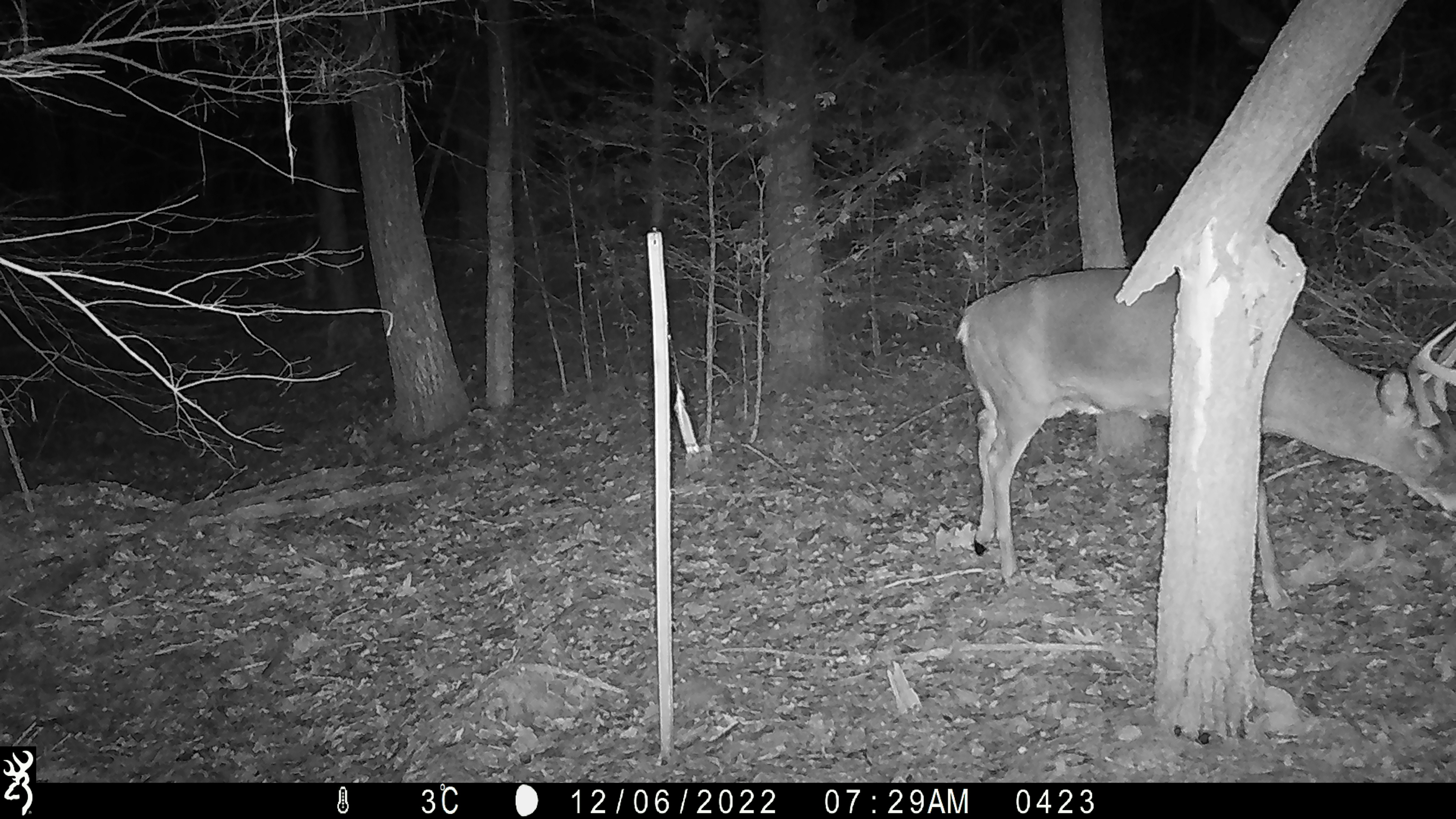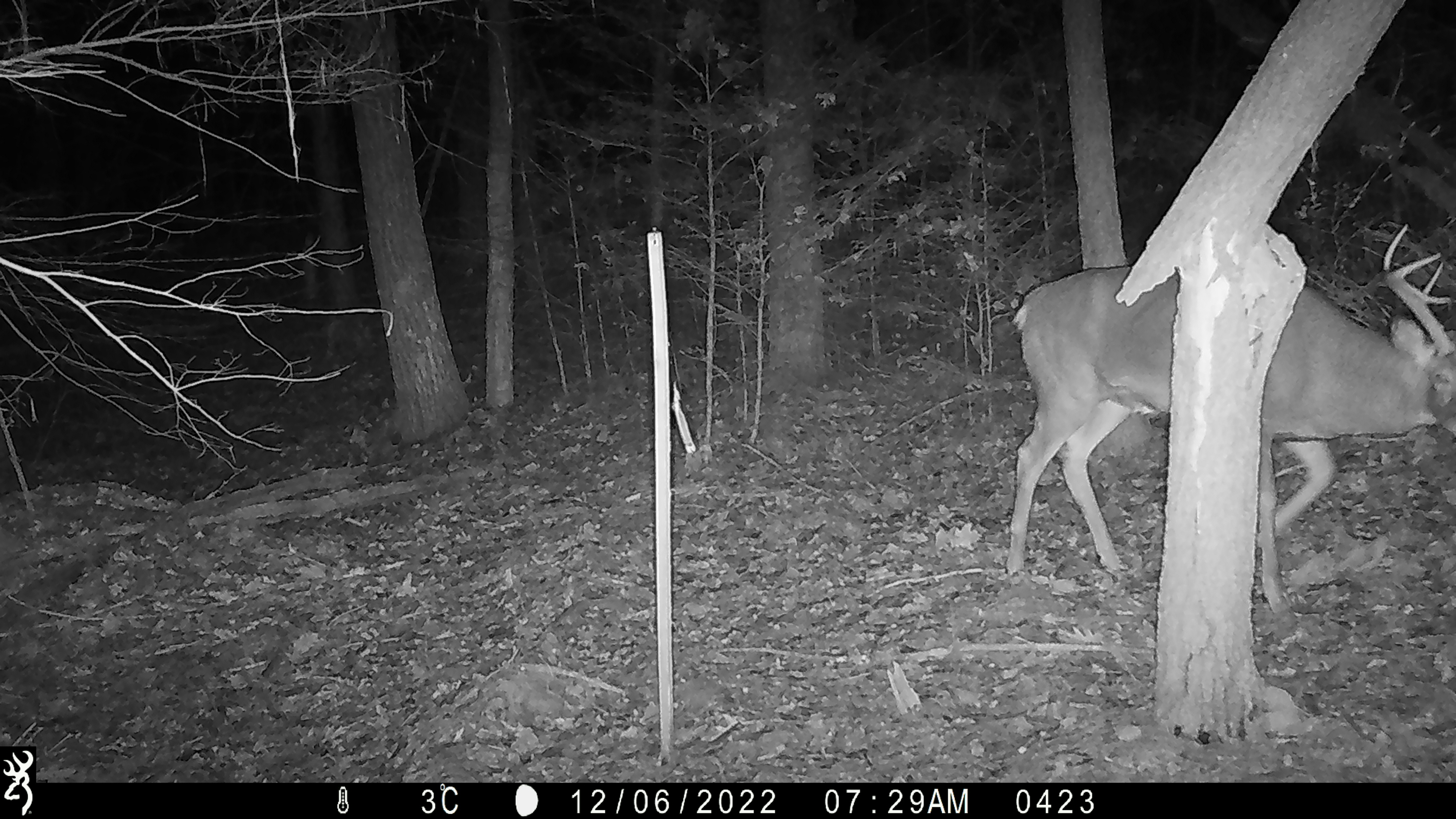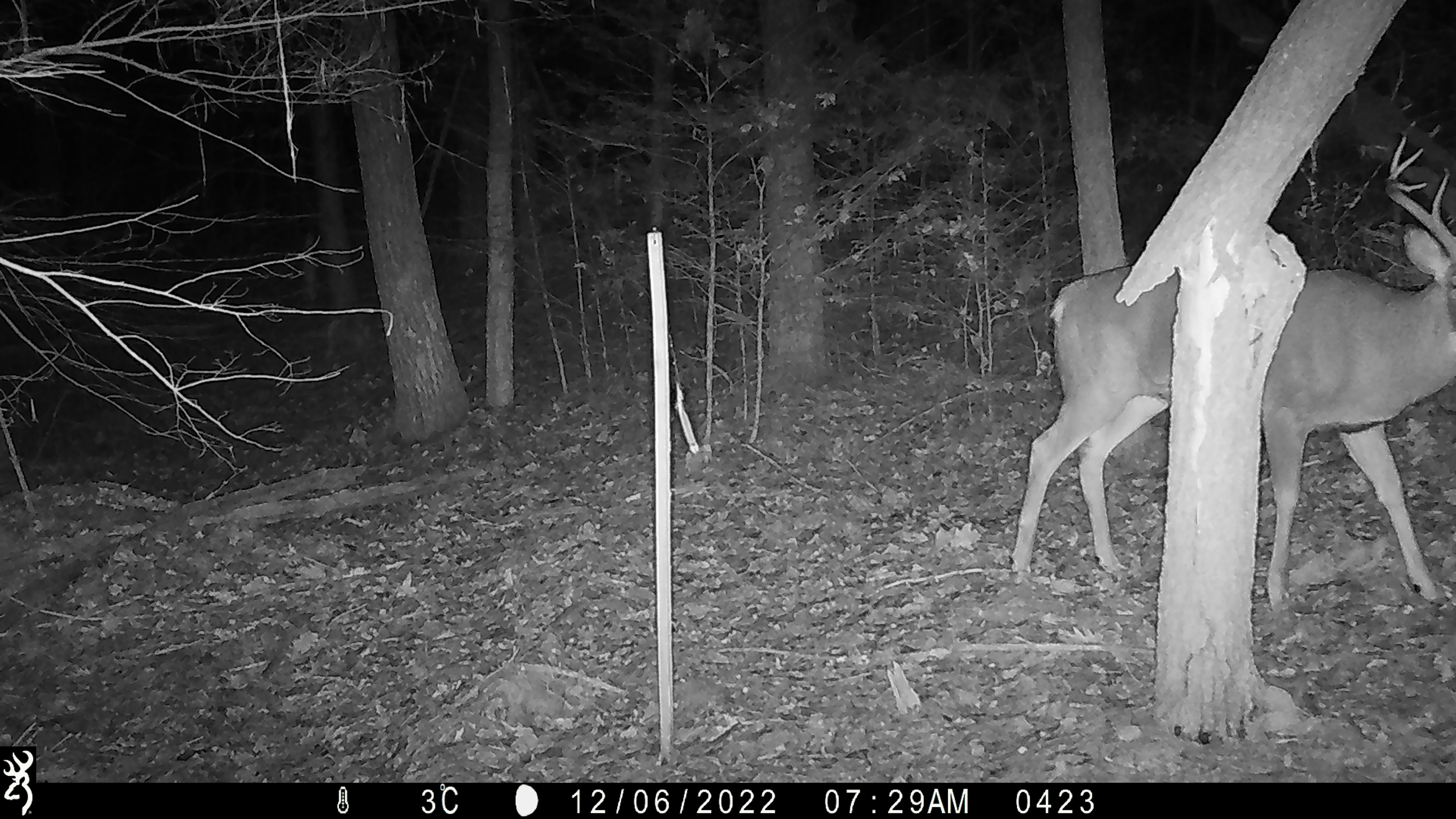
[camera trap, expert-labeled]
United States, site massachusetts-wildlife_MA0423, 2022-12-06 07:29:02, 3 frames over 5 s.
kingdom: Animalia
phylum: Chordata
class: Mammalia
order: Artiodactyla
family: Cervidae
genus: Odocoileus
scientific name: Odocoileus virginianus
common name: white-tailed deer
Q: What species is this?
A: White-tailed deer (Odocoileus virginianus).